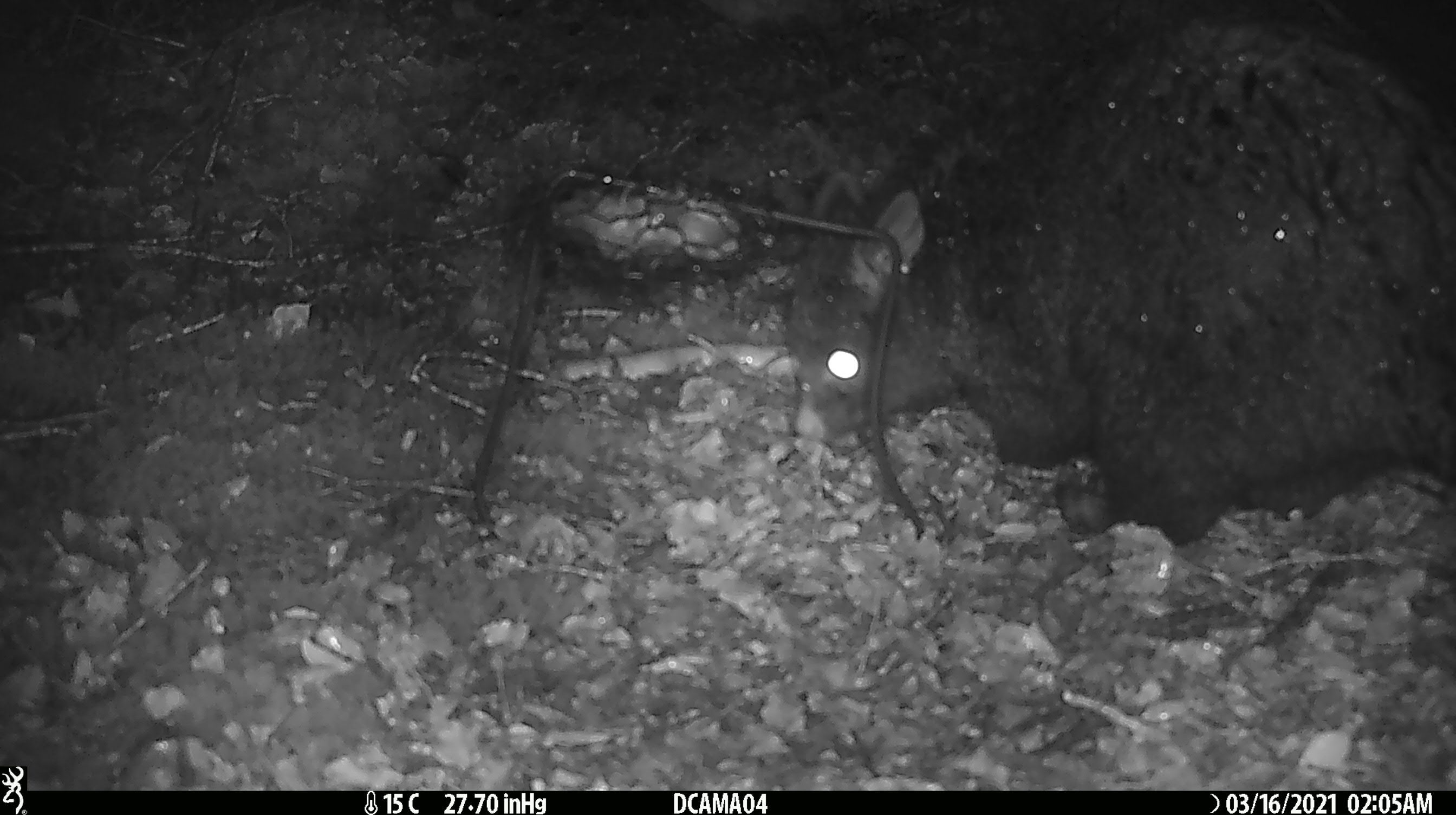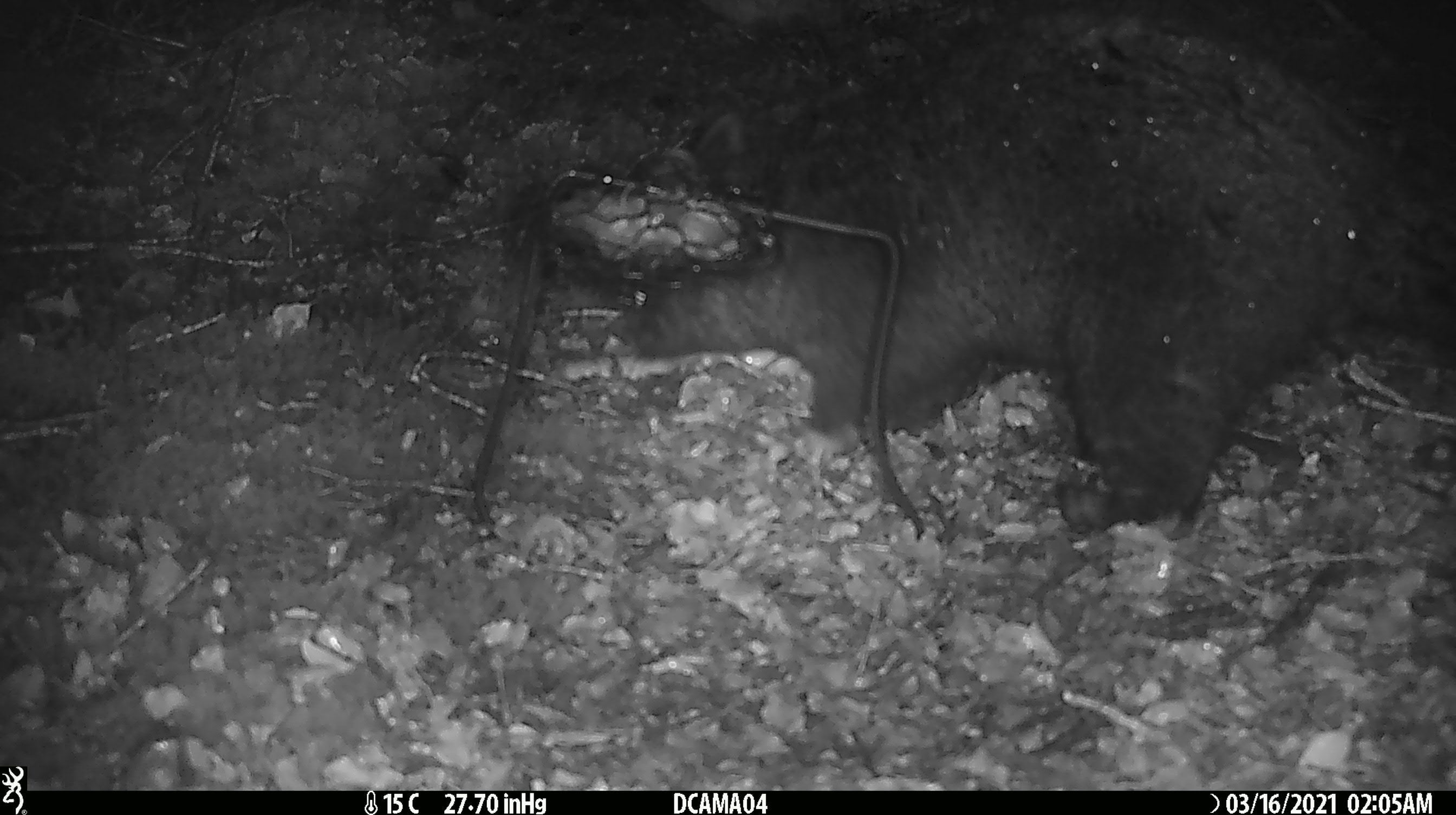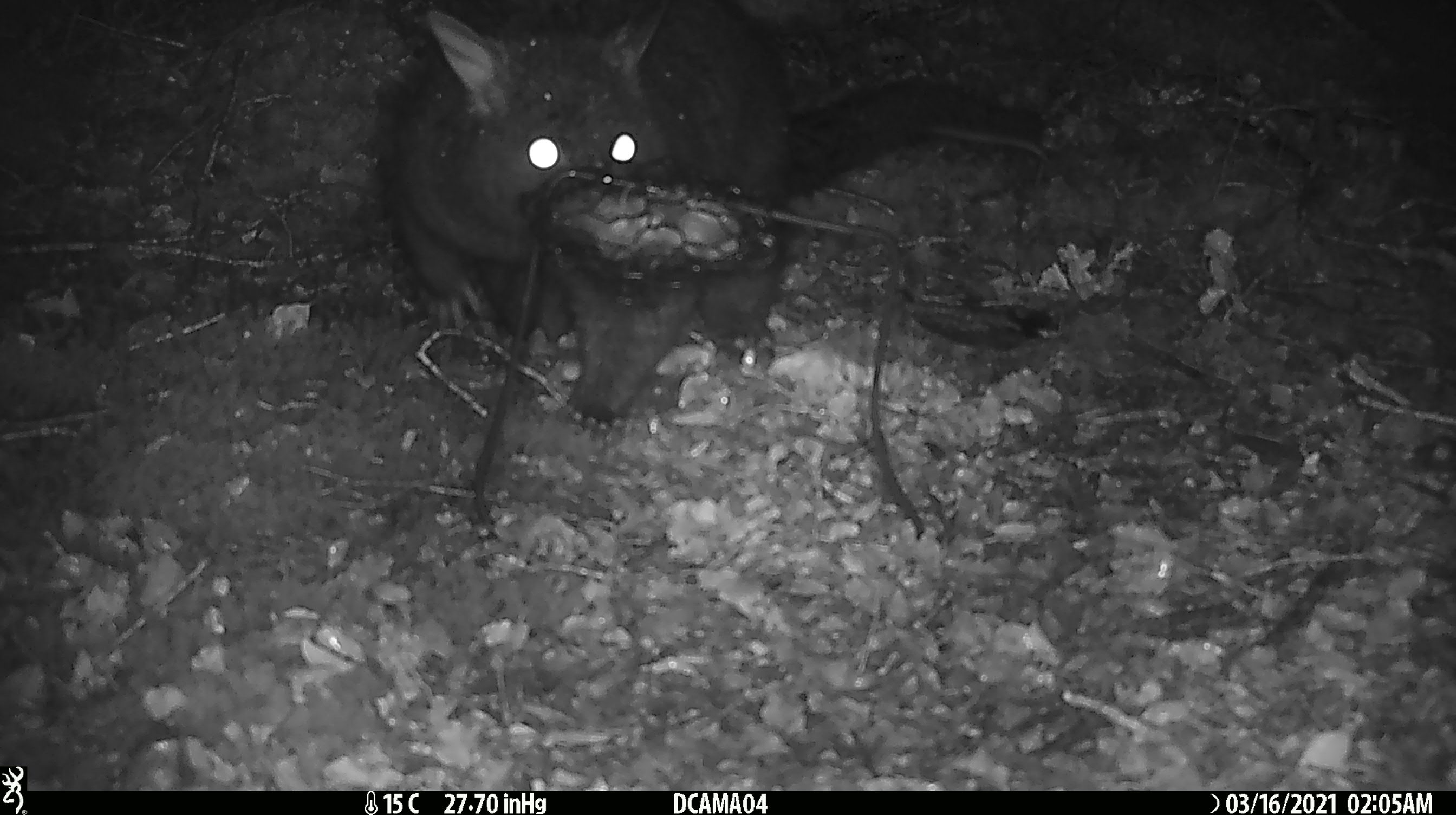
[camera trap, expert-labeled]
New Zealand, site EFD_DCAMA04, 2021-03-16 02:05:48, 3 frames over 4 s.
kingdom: Animalia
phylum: Chordata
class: Mammalia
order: Diprotodontia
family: Phalangeridae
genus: Trichosurus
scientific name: Trichosurus vulpecula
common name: common brushtail possum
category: possum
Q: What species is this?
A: Possum (common brushtail possum) (Trichosurus vulpecula).